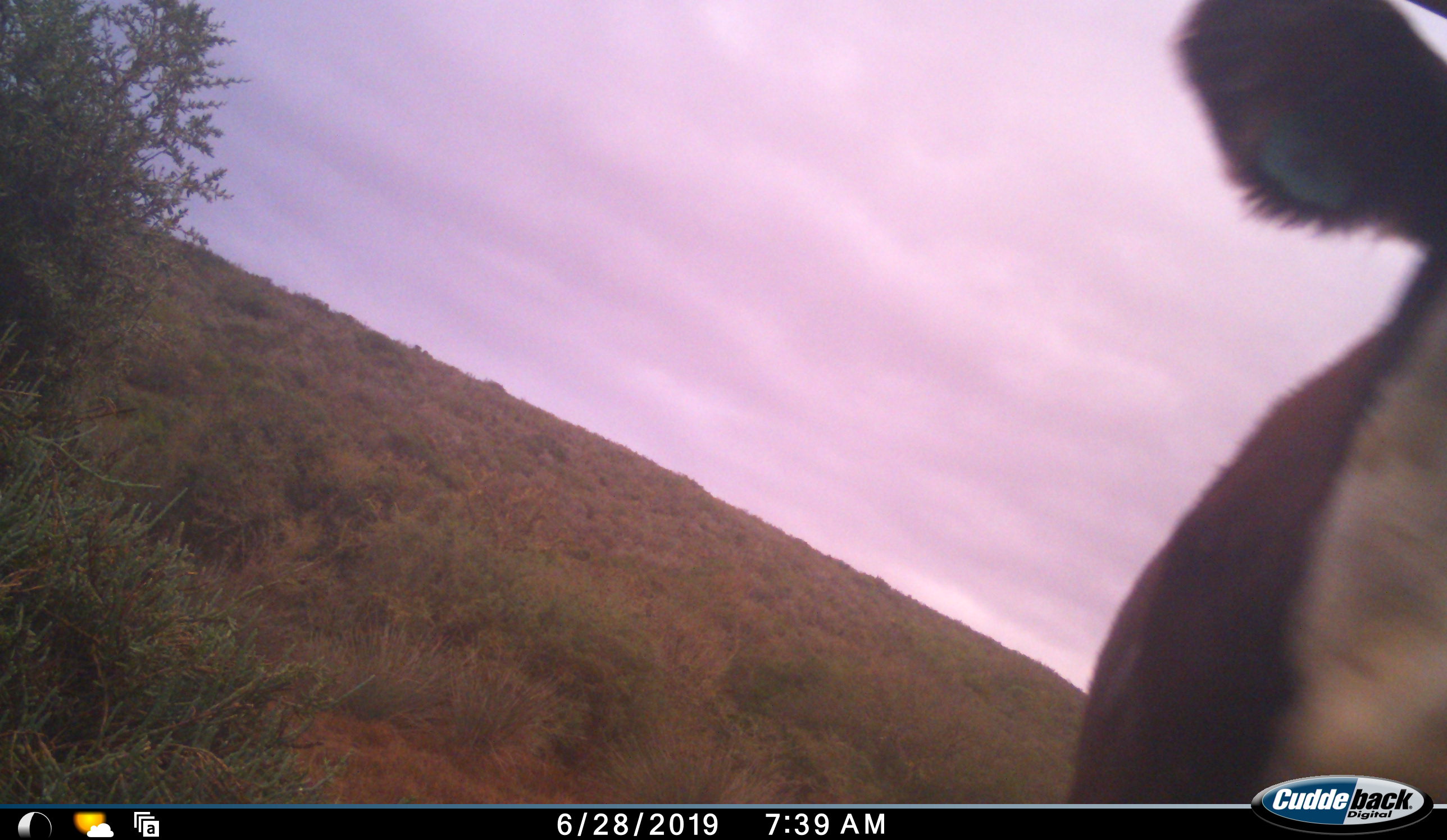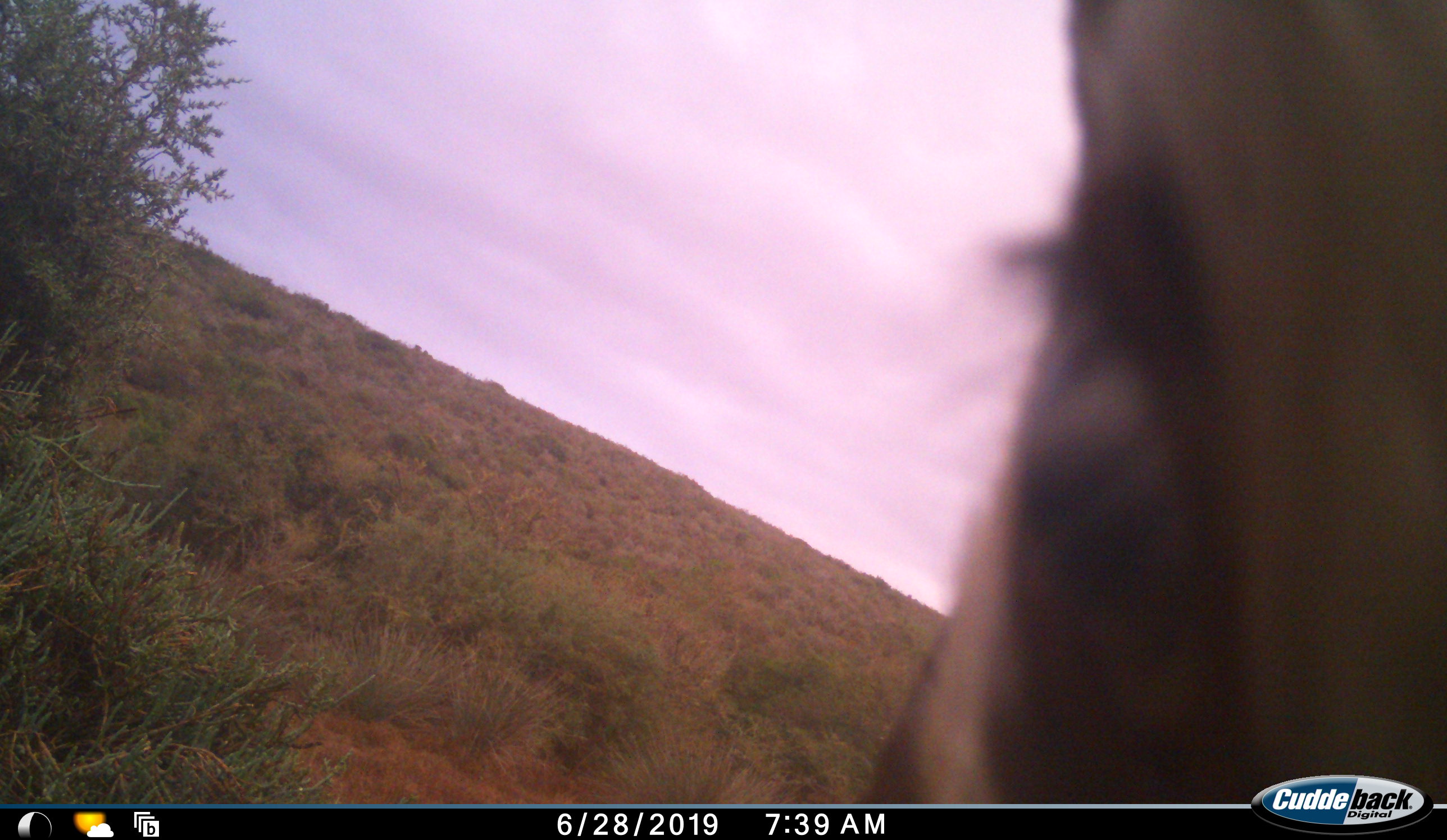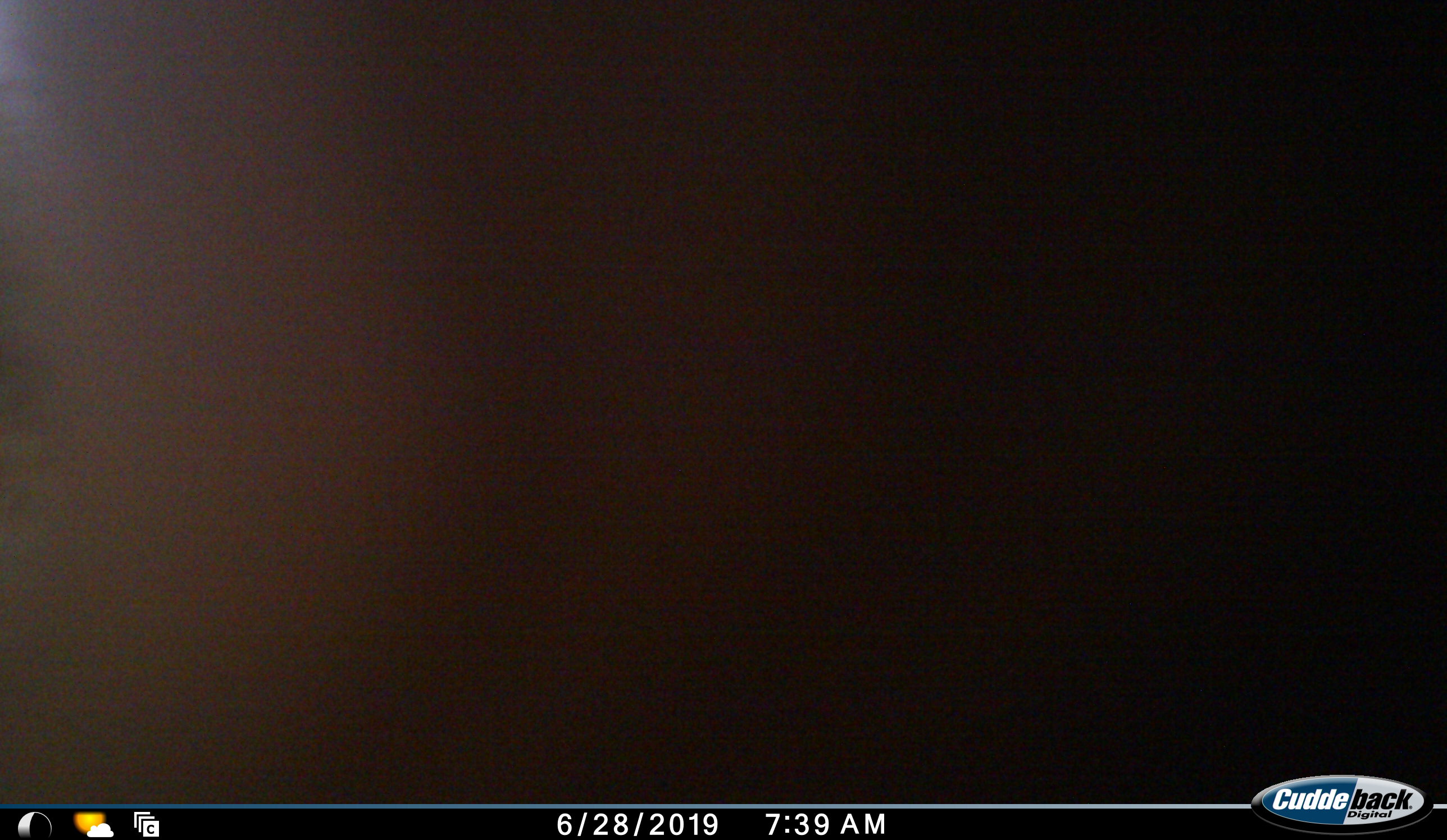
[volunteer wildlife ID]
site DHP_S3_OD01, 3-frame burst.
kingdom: Animalia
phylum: Chordata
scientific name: Vertebrata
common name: domestic animal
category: domesticanimal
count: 1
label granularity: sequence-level